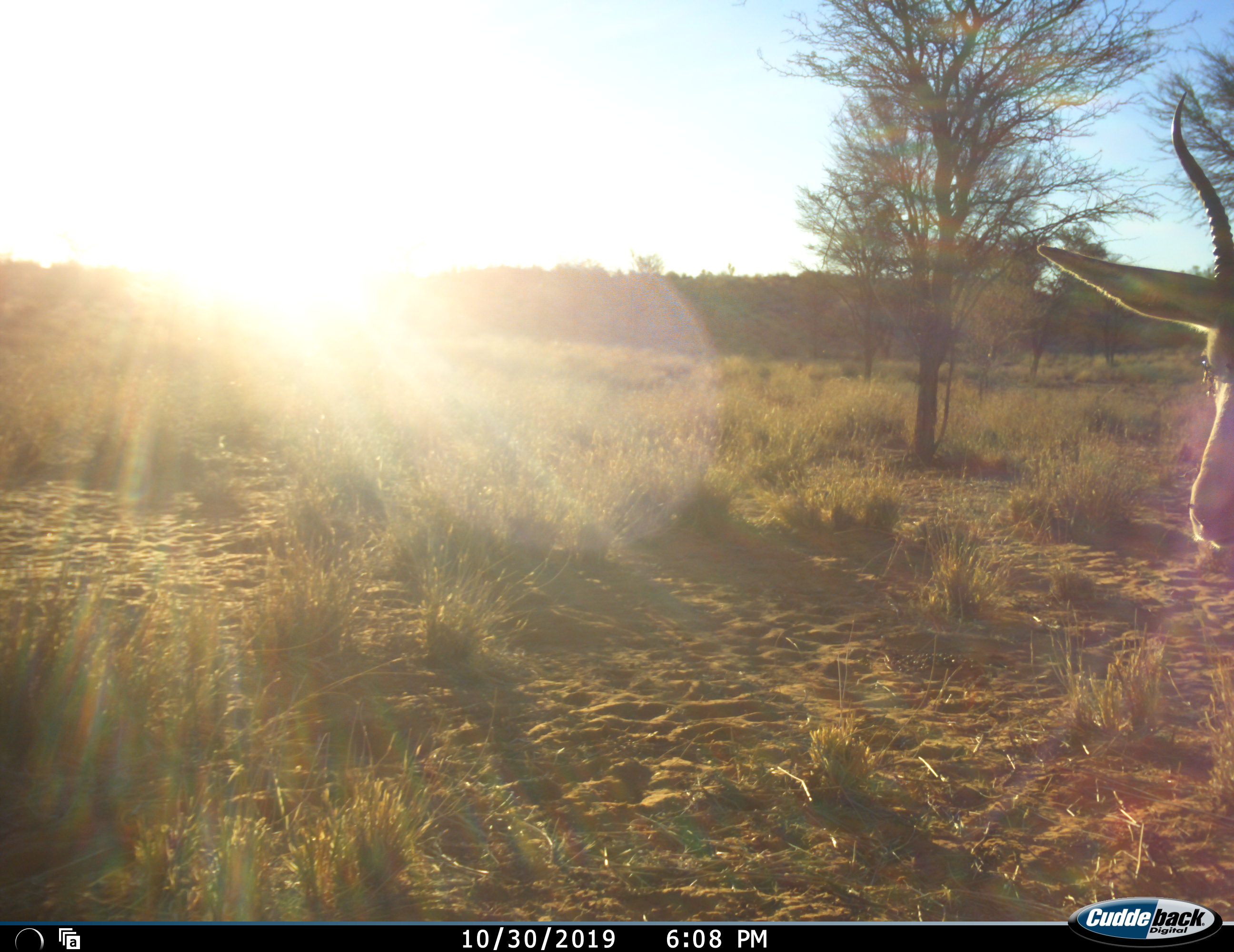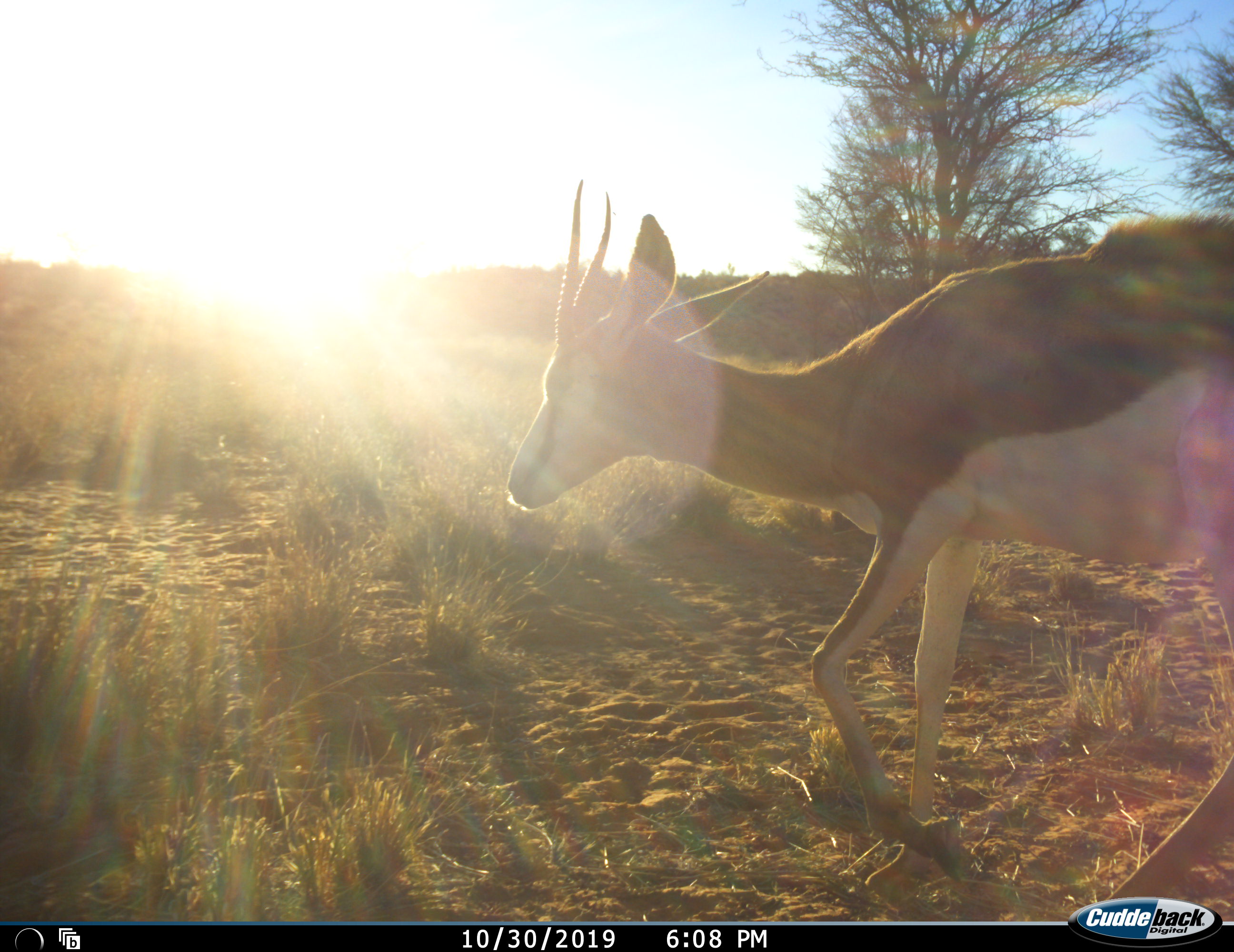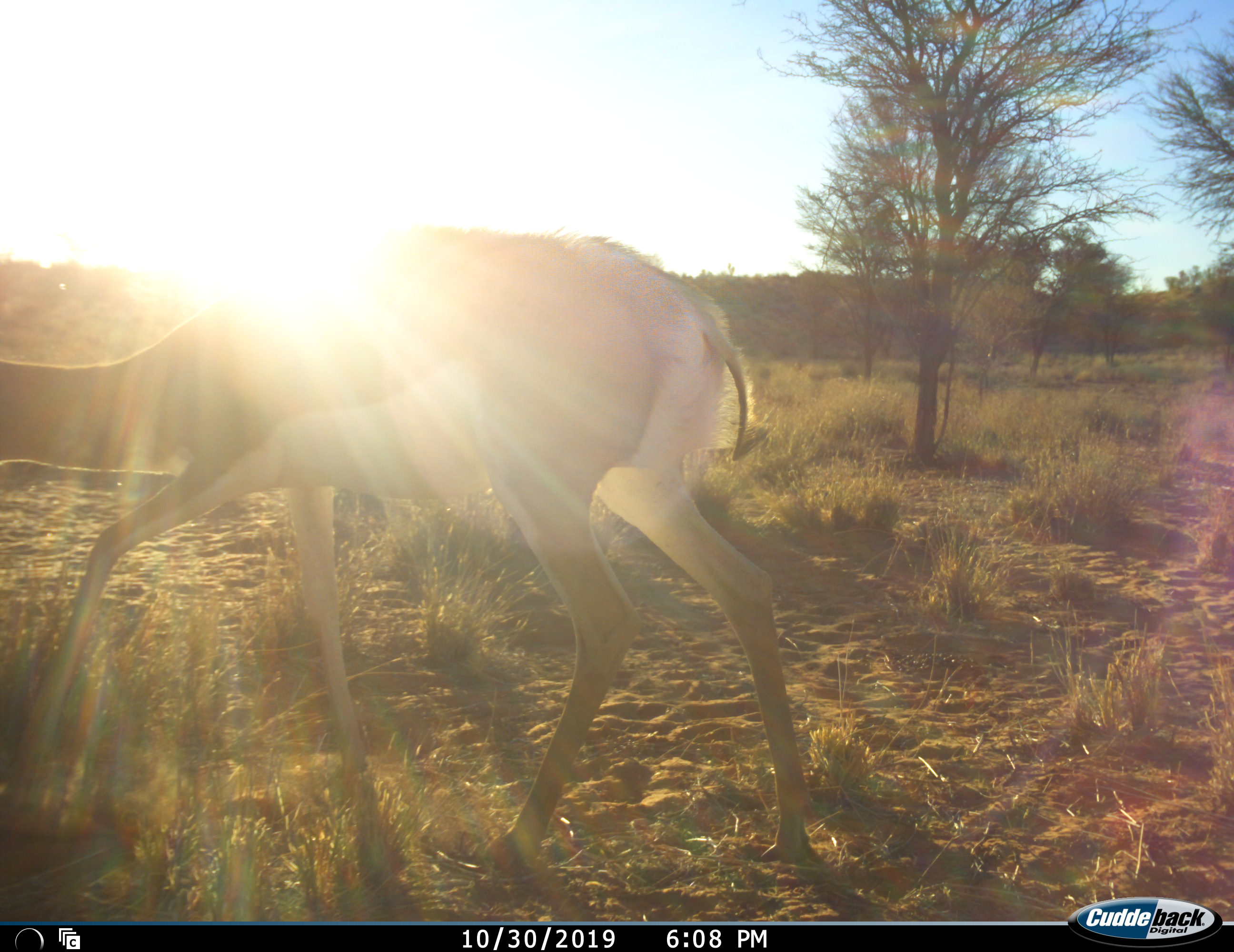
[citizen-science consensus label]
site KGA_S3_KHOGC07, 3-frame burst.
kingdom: Animalia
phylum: Chordata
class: Mammalia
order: Artiodactyla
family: Bovidae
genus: Antidorcas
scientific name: Antidorcas marsupialis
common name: springbok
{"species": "springbok (Antidorcas marsupialis)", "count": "1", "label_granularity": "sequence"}